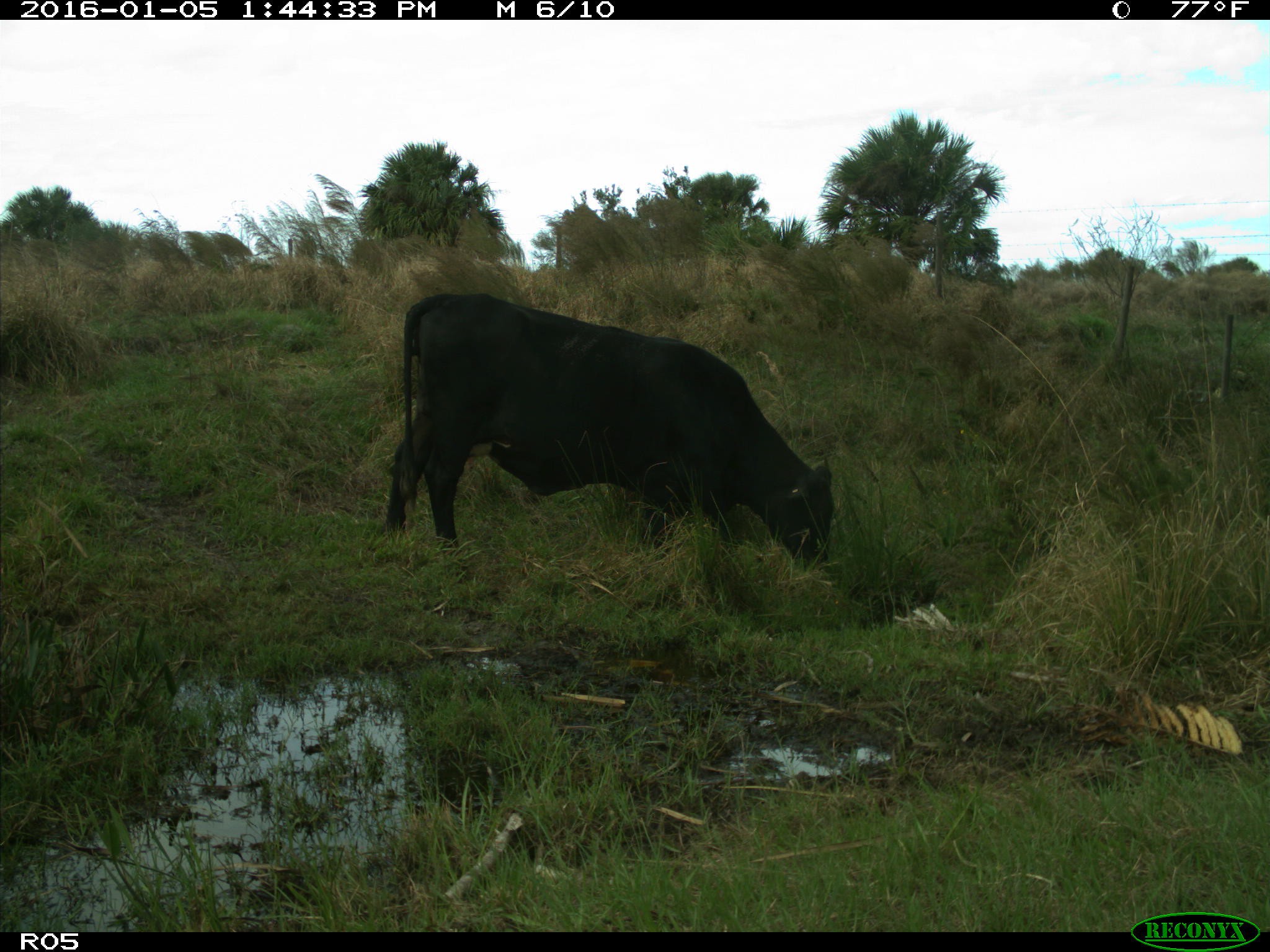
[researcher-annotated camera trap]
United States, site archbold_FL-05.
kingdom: Animalia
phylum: Chordata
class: Mammalia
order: Artiodactyla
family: Bovidae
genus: Bos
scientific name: Bos taurus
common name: domestic cow